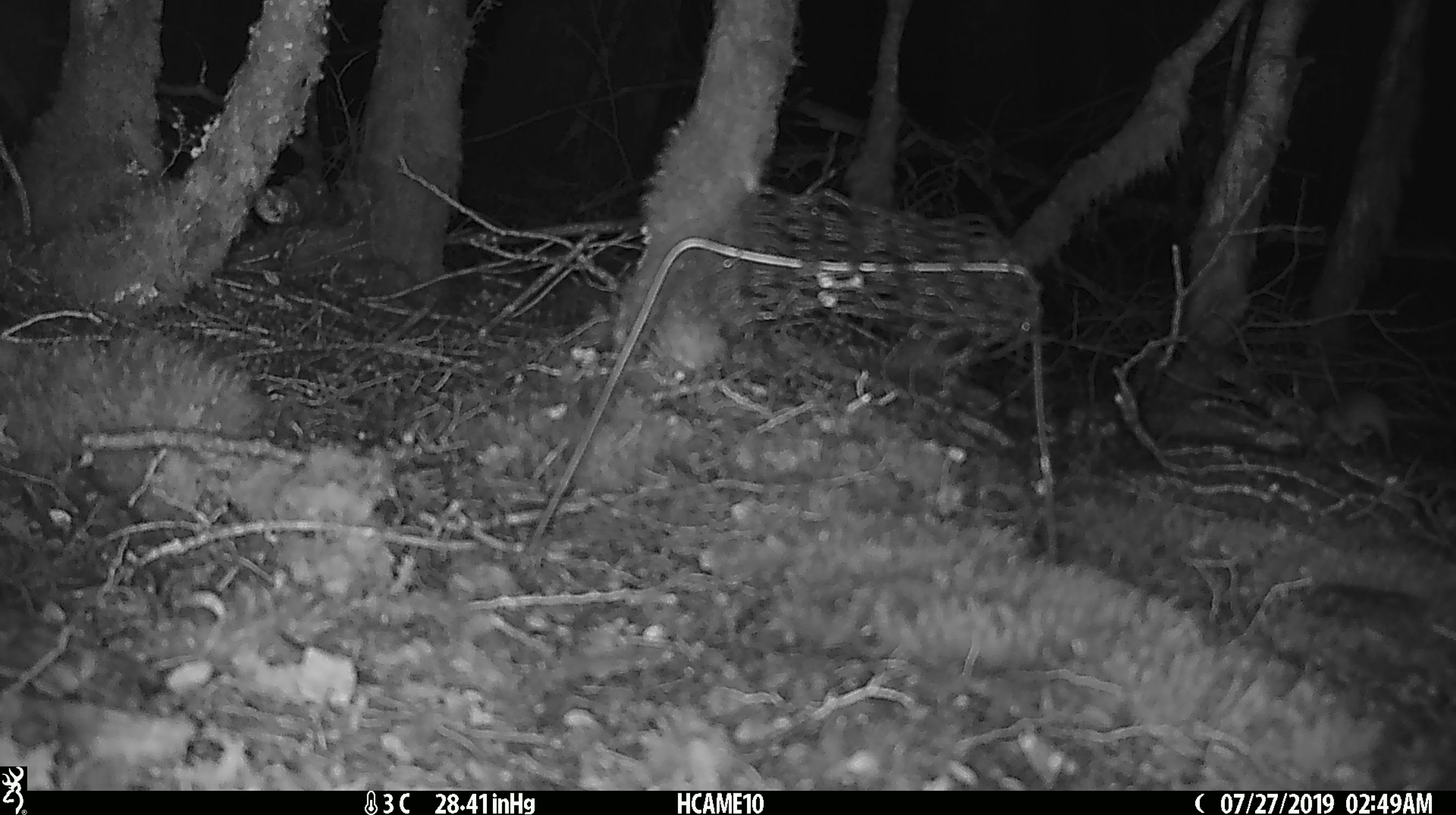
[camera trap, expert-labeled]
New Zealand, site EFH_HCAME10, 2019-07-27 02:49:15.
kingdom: Animalia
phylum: Chordata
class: Mammalia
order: Rodentia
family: Muridae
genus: Mus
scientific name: Mus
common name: mouse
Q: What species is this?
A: Mouse (Mus).